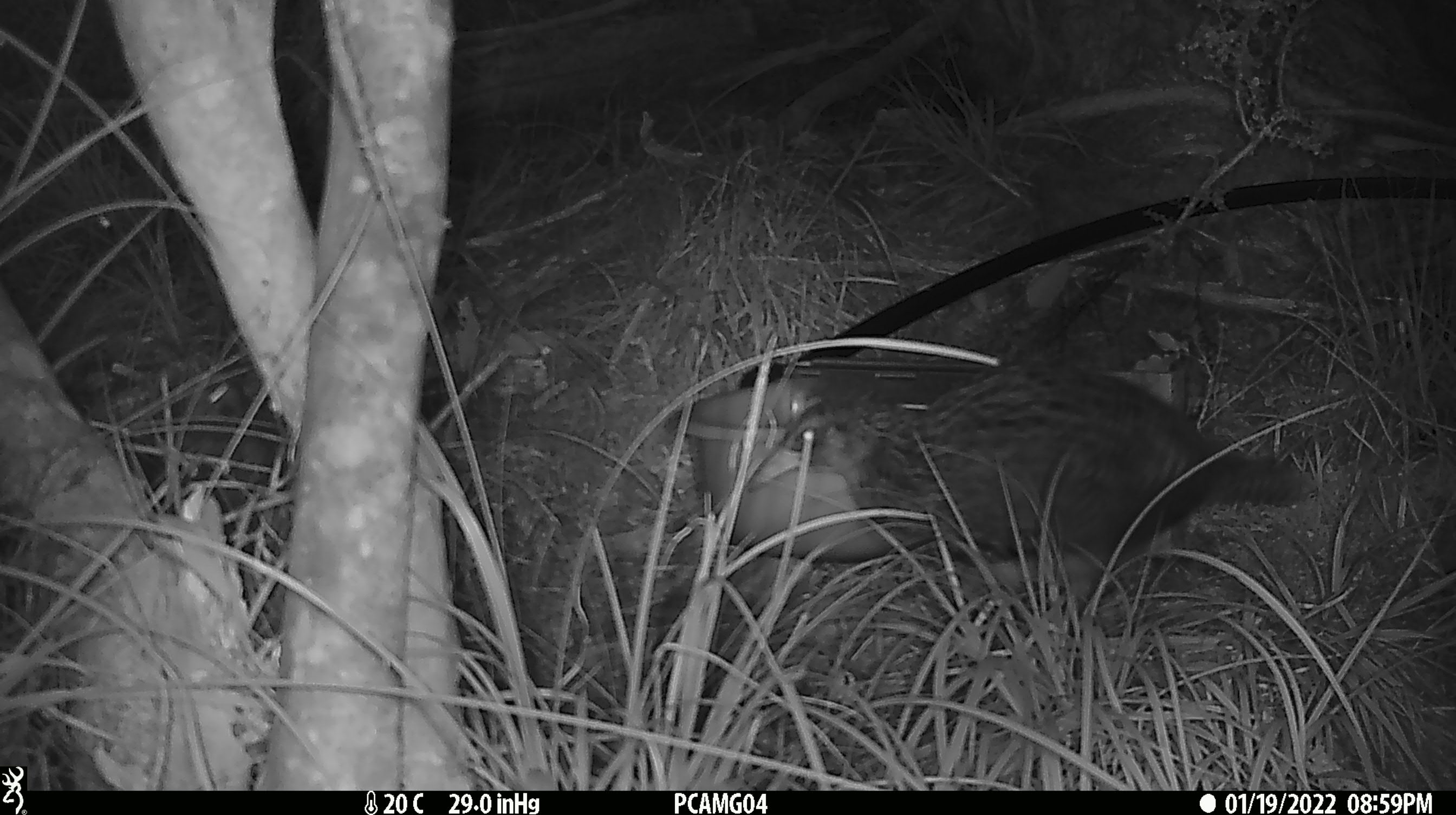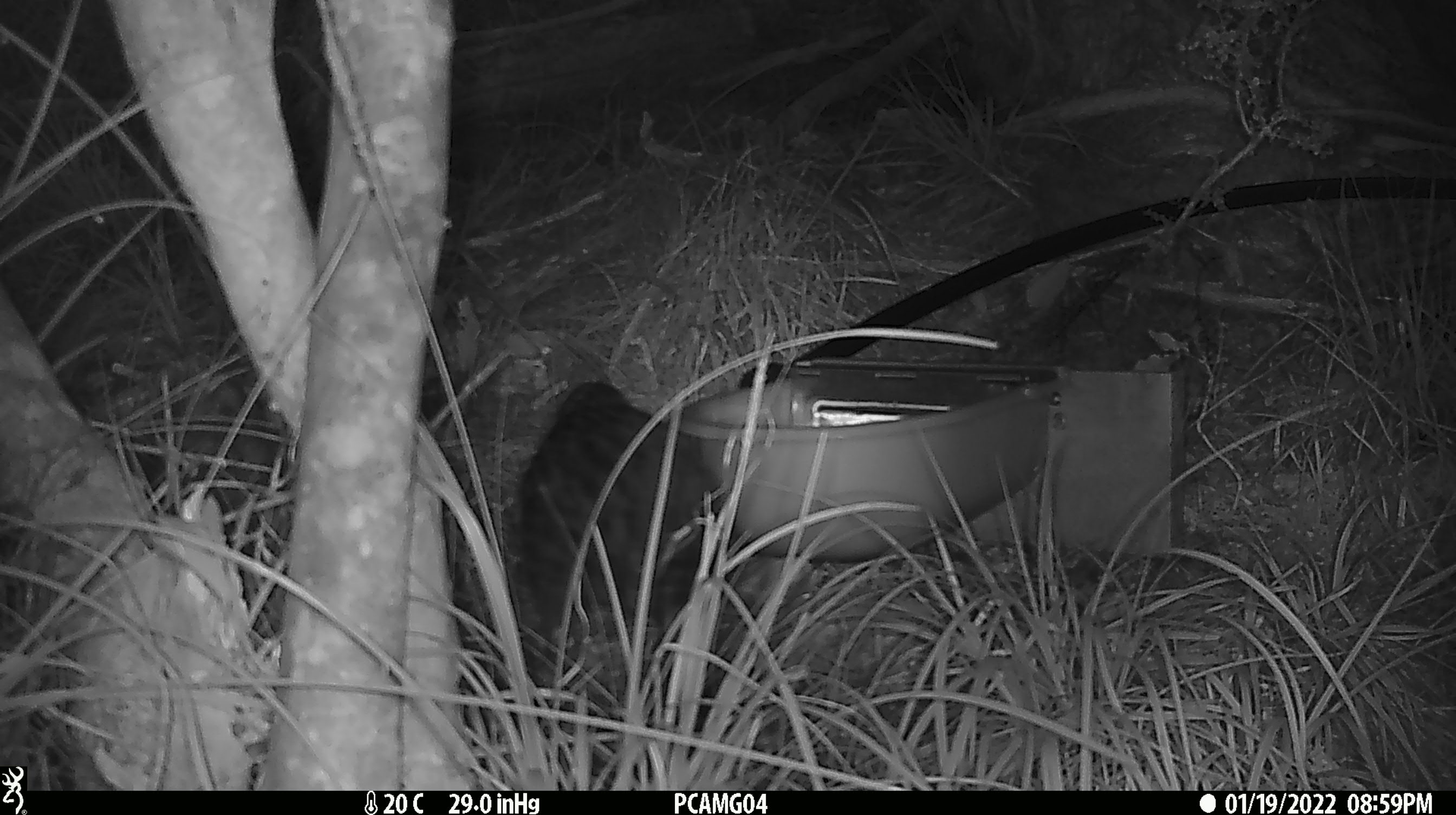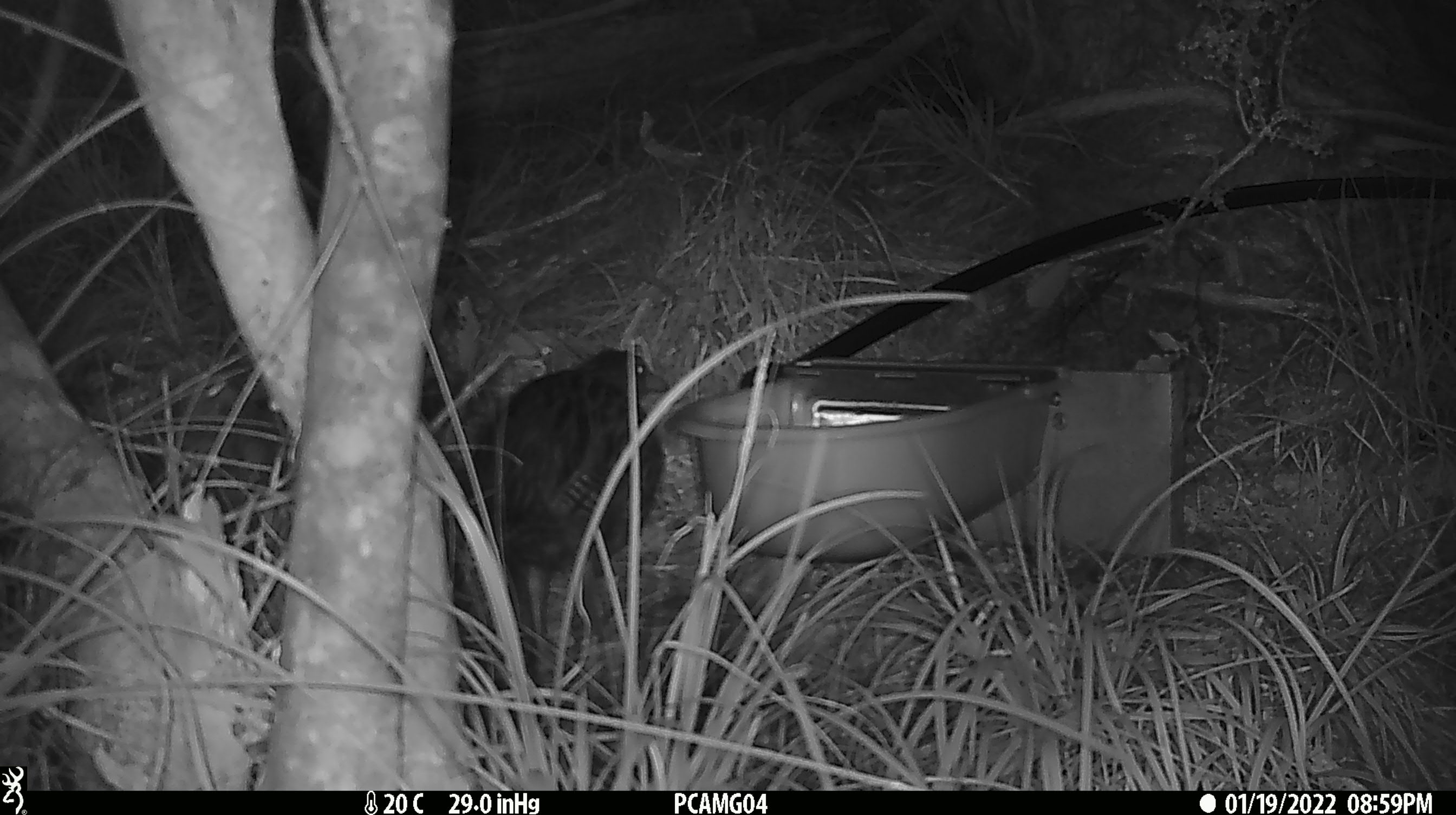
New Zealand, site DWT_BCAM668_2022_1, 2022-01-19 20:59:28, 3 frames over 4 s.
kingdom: Animalia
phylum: Chordata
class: Aves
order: Gruiformes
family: Rallidae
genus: Gallirallus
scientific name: Gallirallus australis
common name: weka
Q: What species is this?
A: Weka (Gallirallus australis).